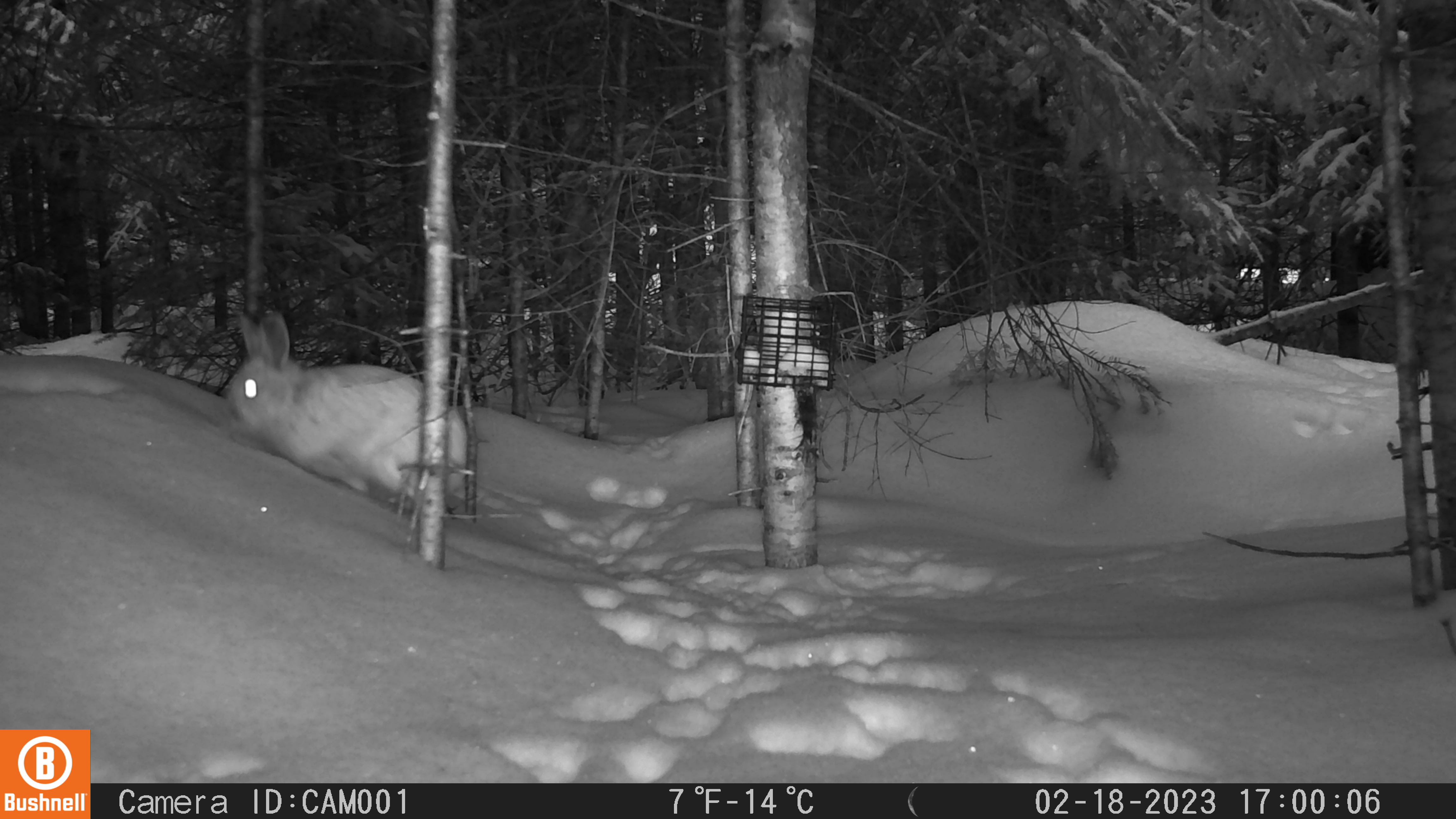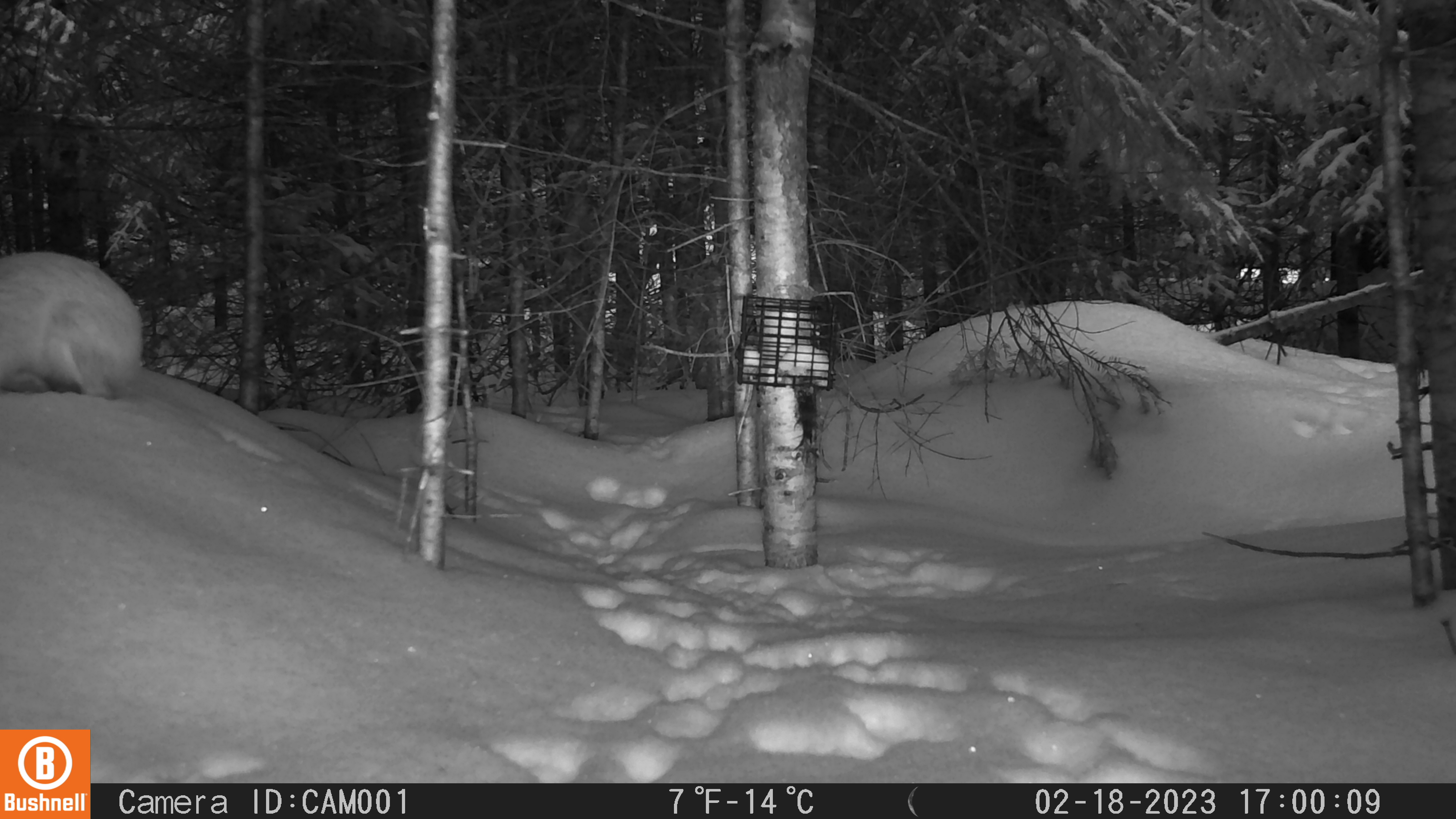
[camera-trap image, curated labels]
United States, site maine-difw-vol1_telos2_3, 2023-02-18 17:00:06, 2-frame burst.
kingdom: Animalia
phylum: Chordata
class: Mammalia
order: Lagomorpha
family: Leporidae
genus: Lepus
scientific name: Lepus americanus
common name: snowshoe hare